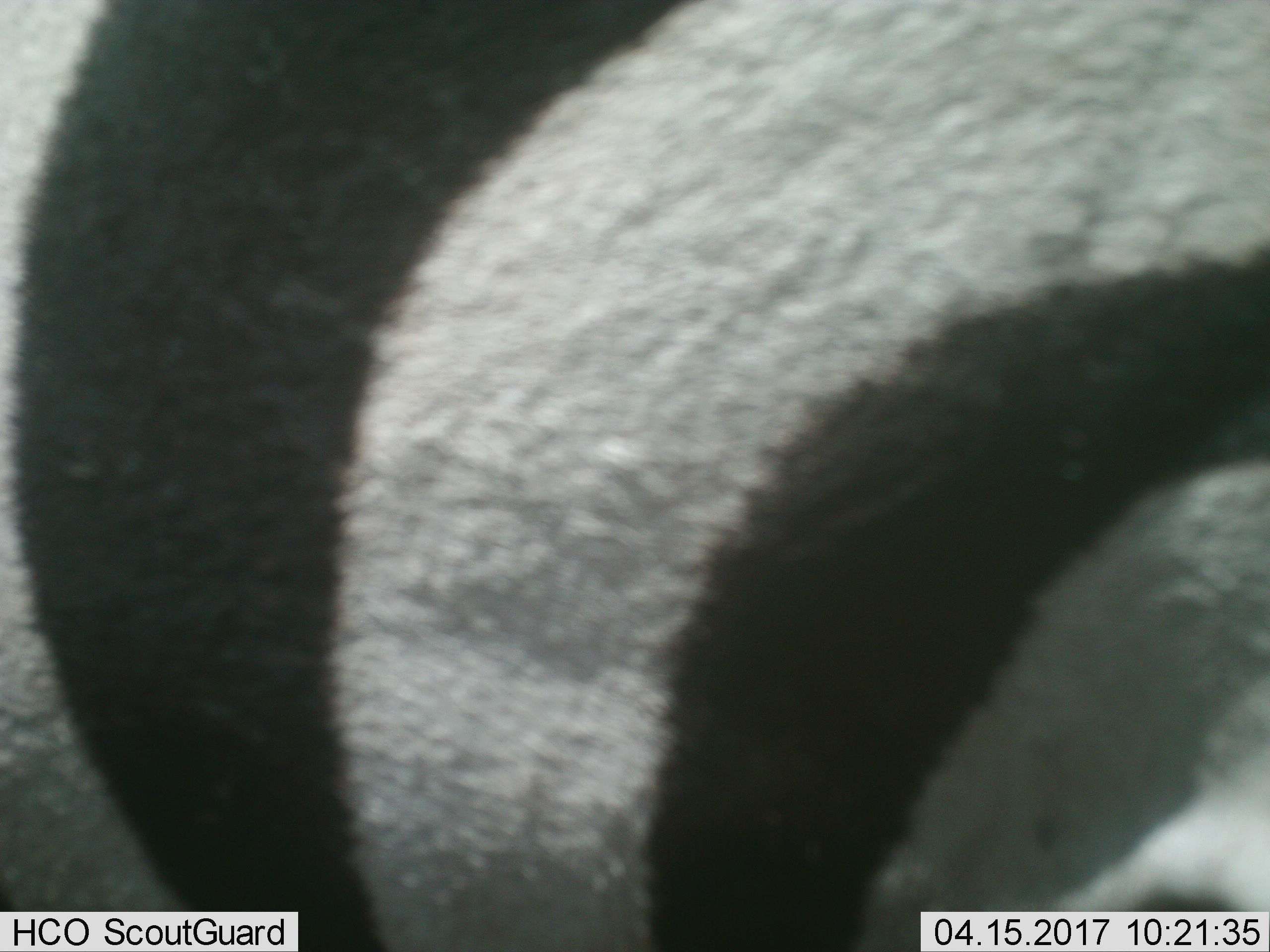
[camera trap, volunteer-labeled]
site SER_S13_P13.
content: unidentified animal